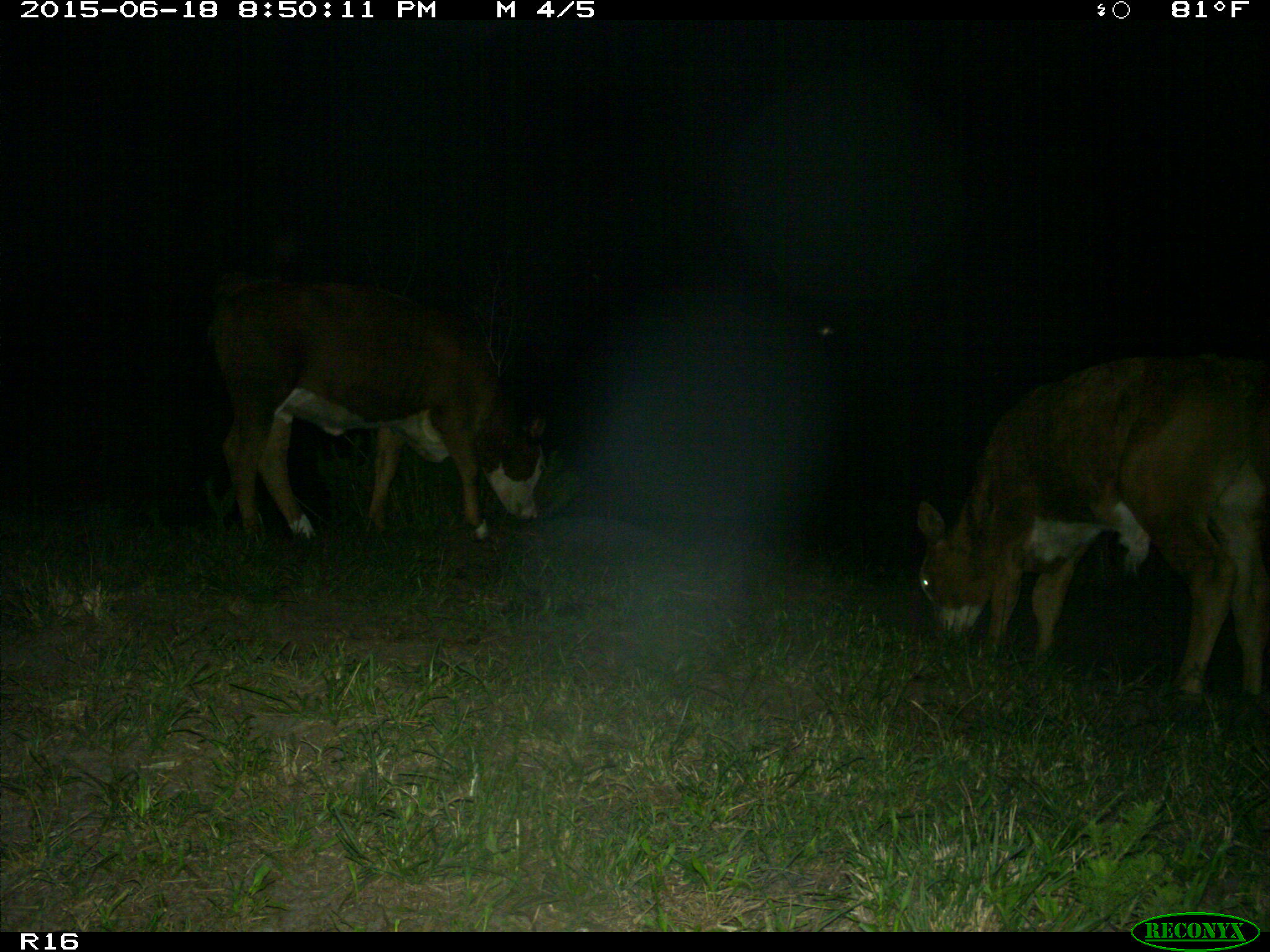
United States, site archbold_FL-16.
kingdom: Animalia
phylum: Chordata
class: Mammalia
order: Artiodactyla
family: Bovidae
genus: Bos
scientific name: Bos taurus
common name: domestic cow